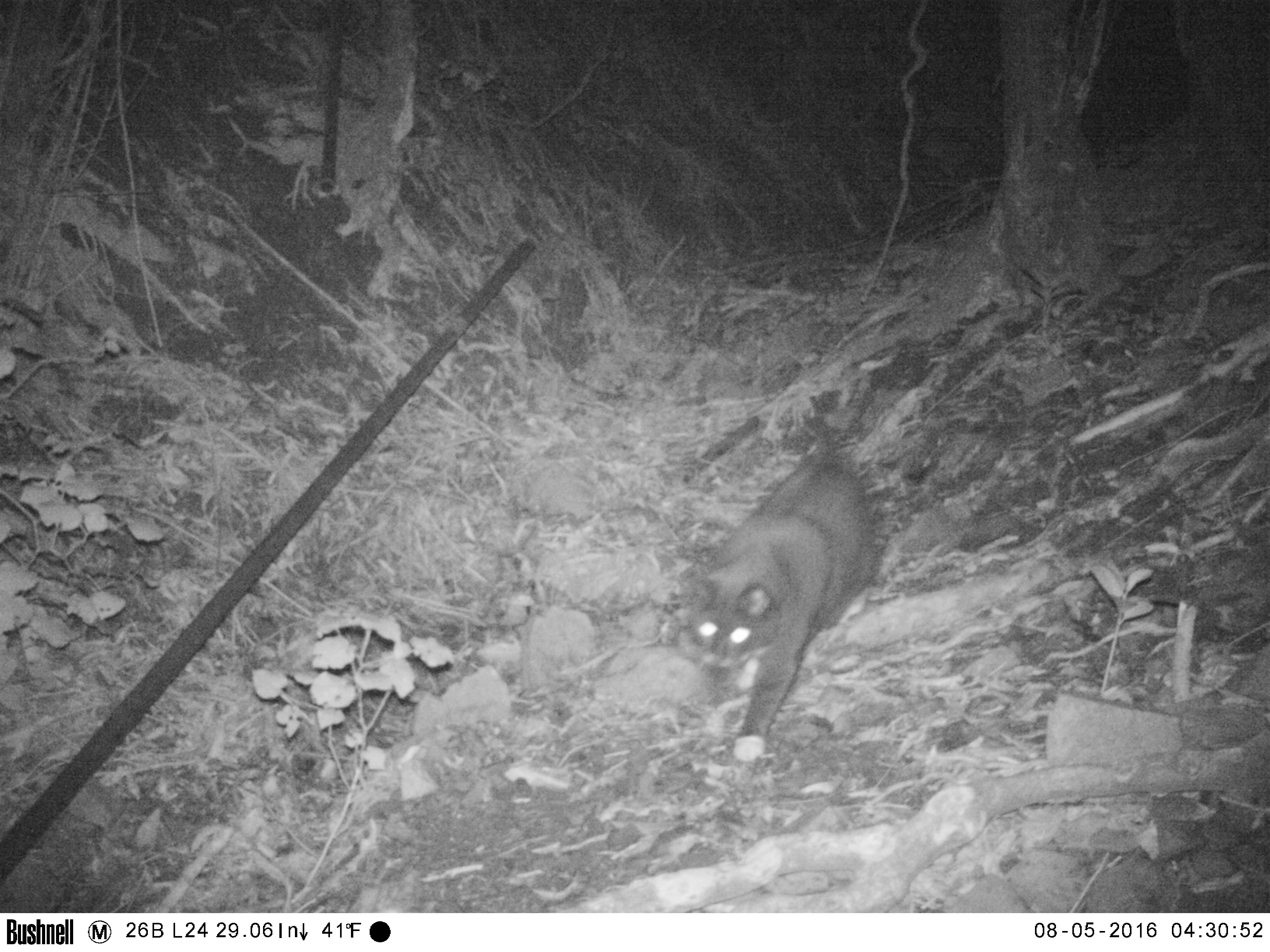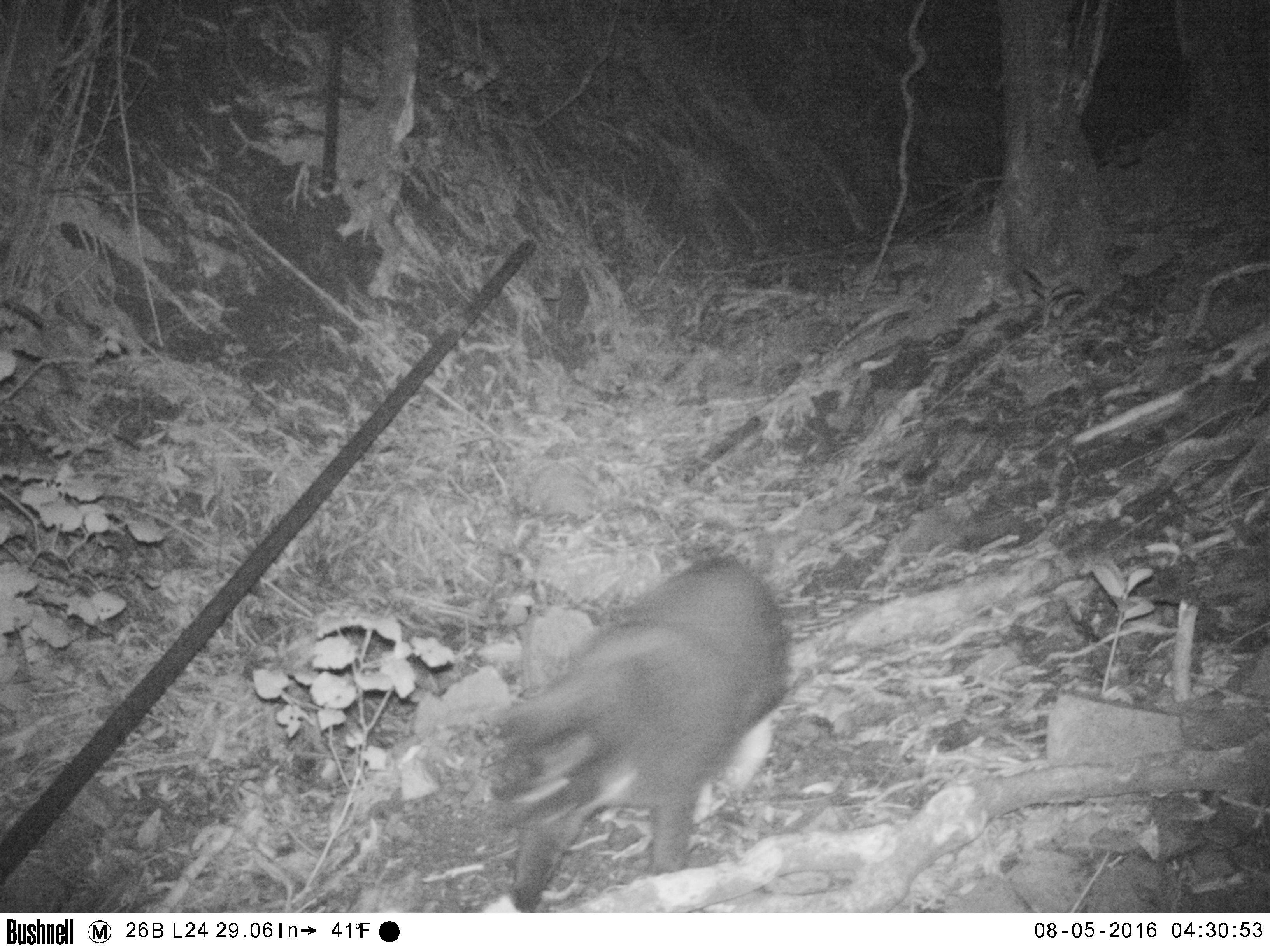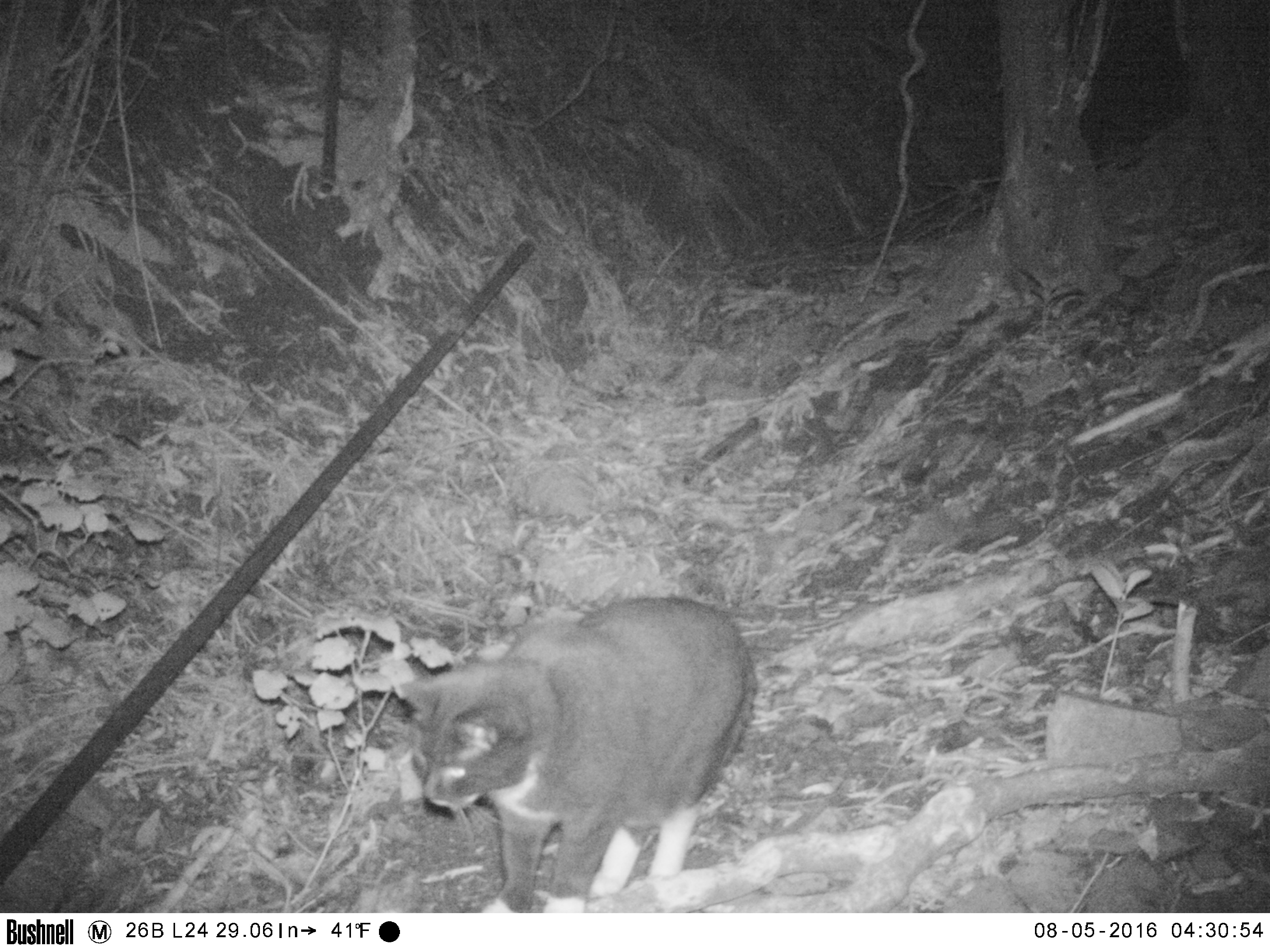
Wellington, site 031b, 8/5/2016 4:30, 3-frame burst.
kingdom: Animalia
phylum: Chordata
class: Mammalia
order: Carnivora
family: Felidae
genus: Felis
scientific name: Felis catus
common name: cat